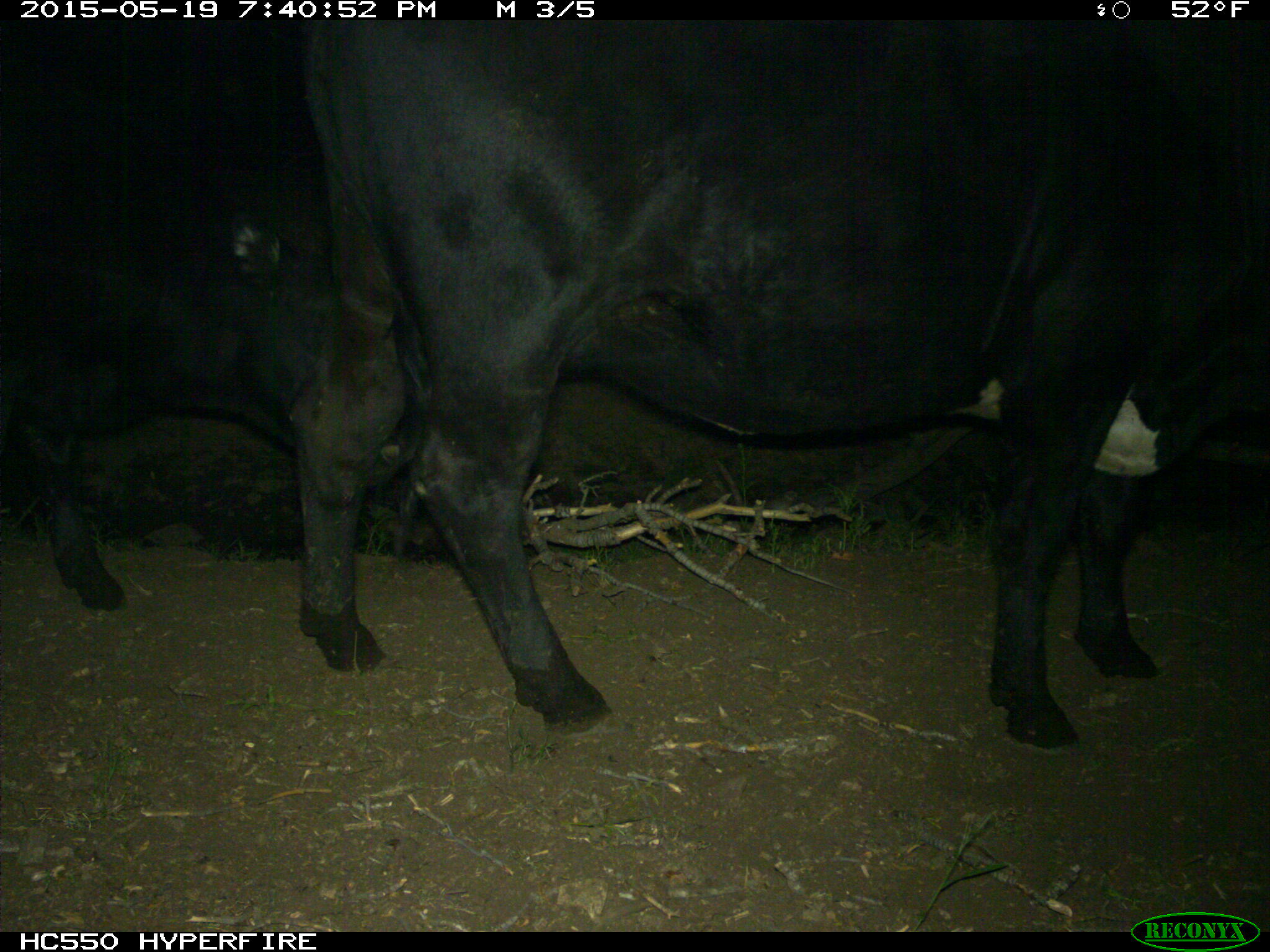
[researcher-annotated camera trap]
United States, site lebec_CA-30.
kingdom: Animalia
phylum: Chordata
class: Mammalia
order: Artiodactyla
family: Bovidae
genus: Bos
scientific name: Bos taurus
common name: domestic cow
Bos taurus (domestic cow).